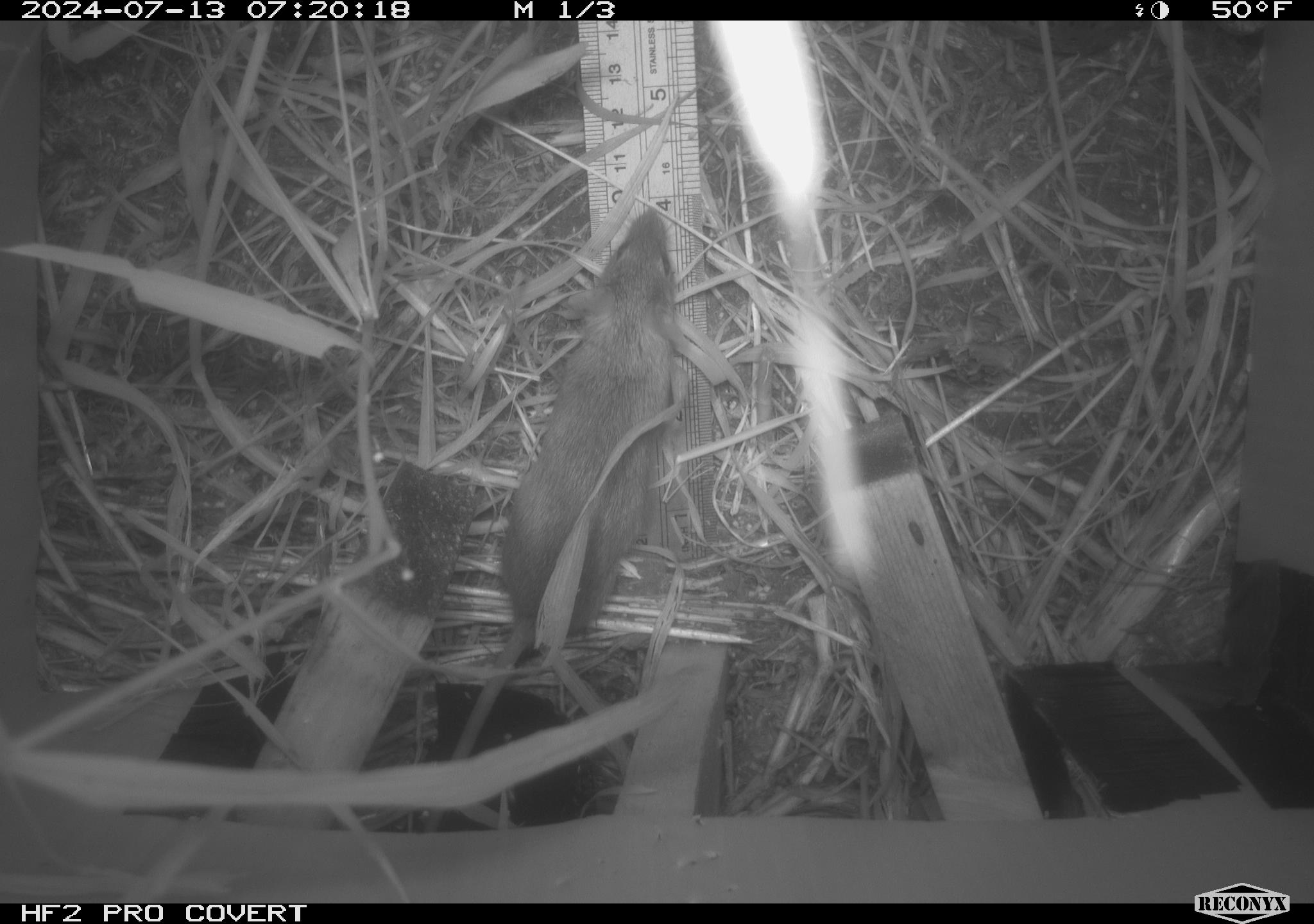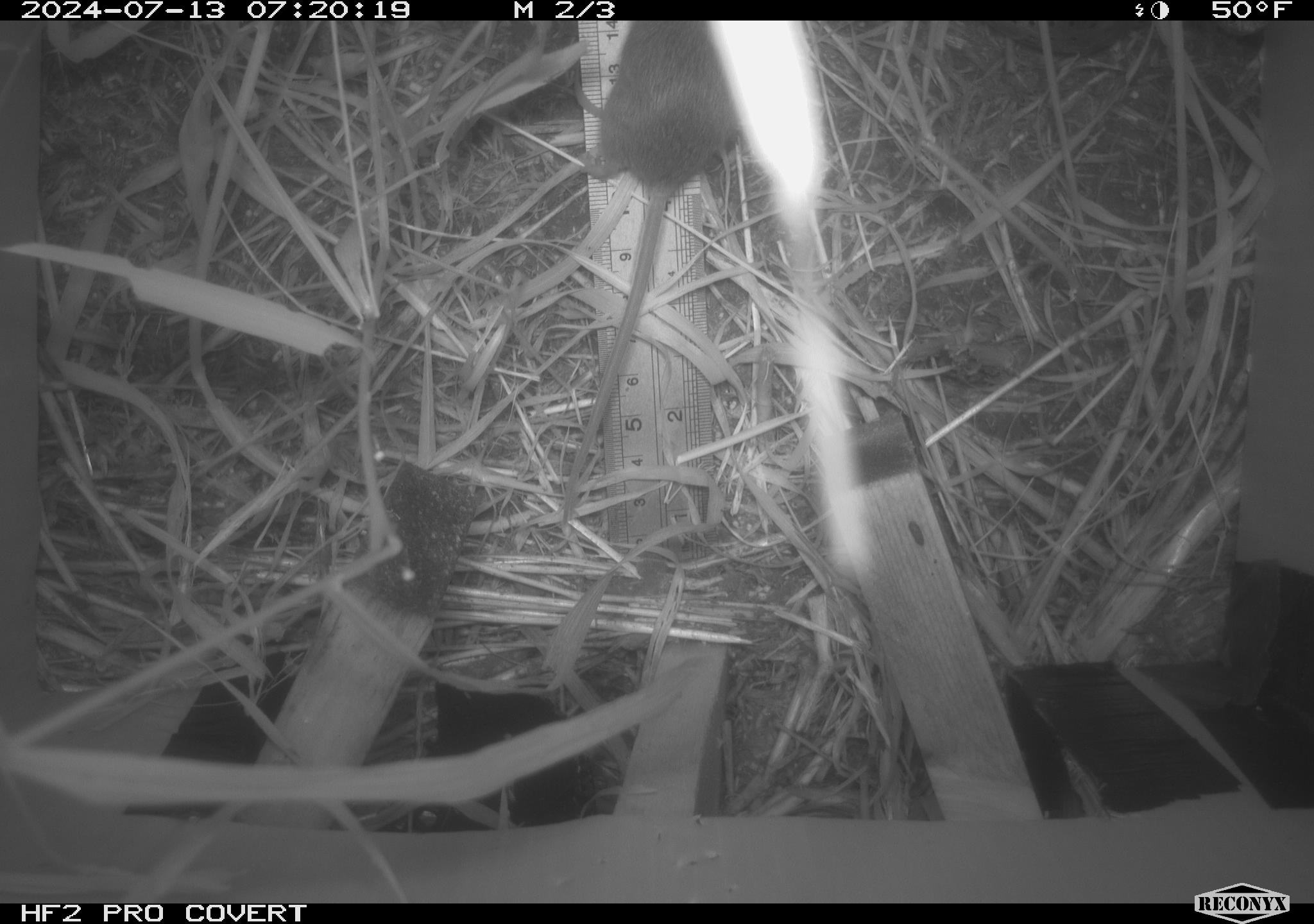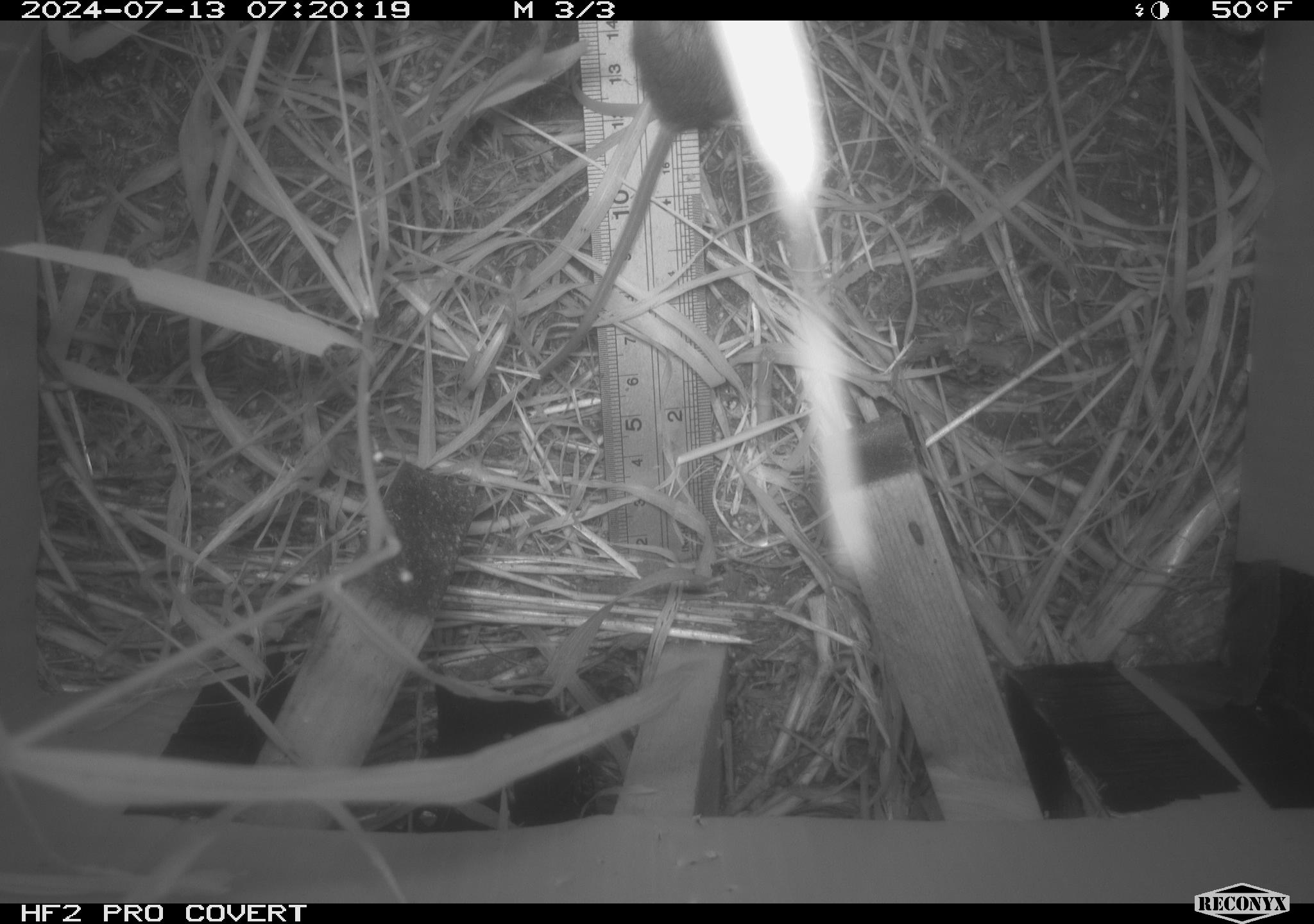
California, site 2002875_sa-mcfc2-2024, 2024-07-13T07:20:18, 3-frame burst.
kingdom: Animalia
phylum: Chordata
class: Mammalia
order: Rodentia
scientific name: Rodentia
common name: rodent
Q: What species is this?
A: Rodent (Rodentia).